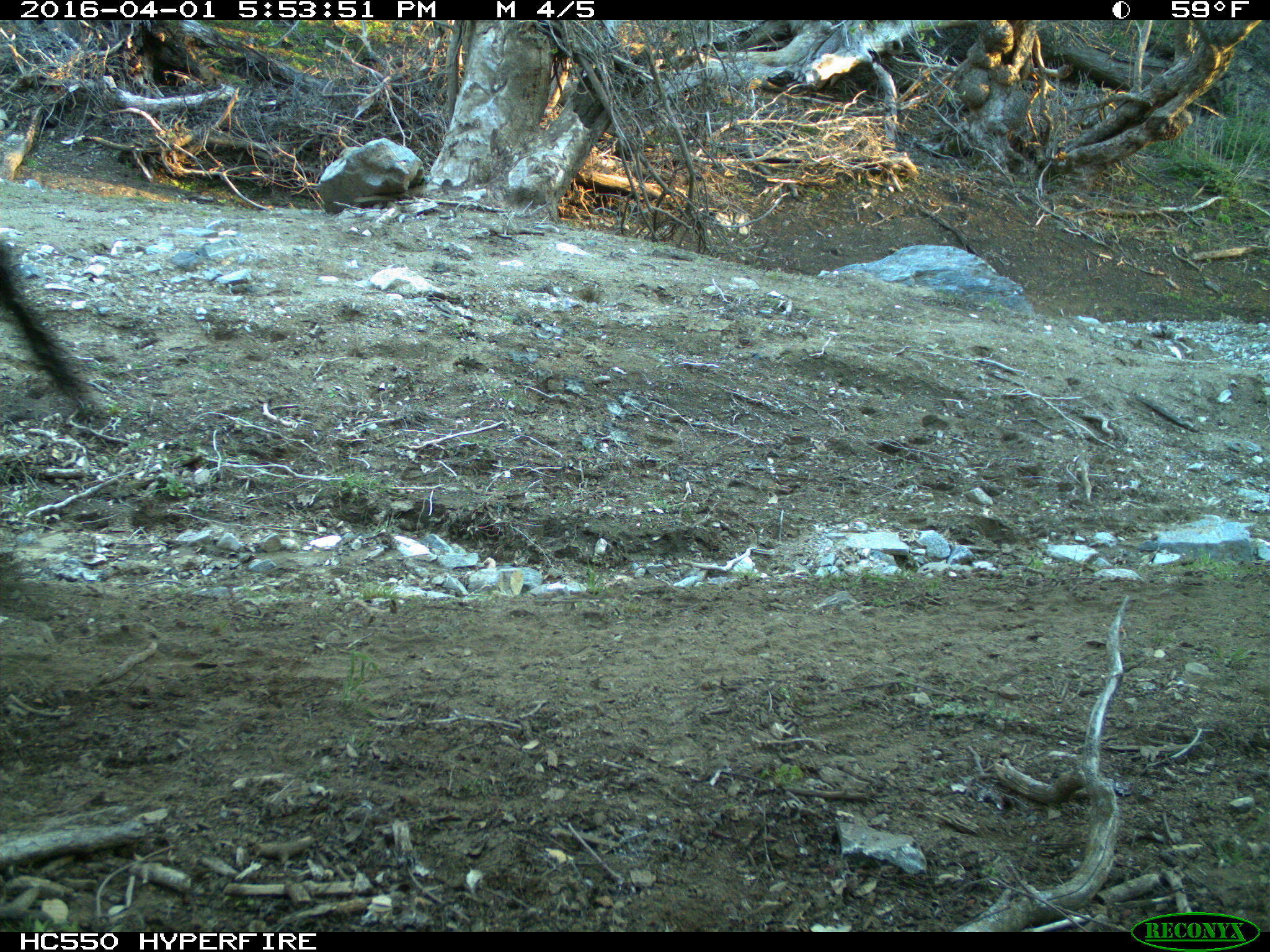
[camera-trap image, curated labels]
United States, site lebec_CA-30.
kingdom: Animalia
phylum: Chordata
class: Mammalia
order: Artiodactyla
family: Bovidae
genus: Bos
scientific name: Bos taurus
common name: domestic cow